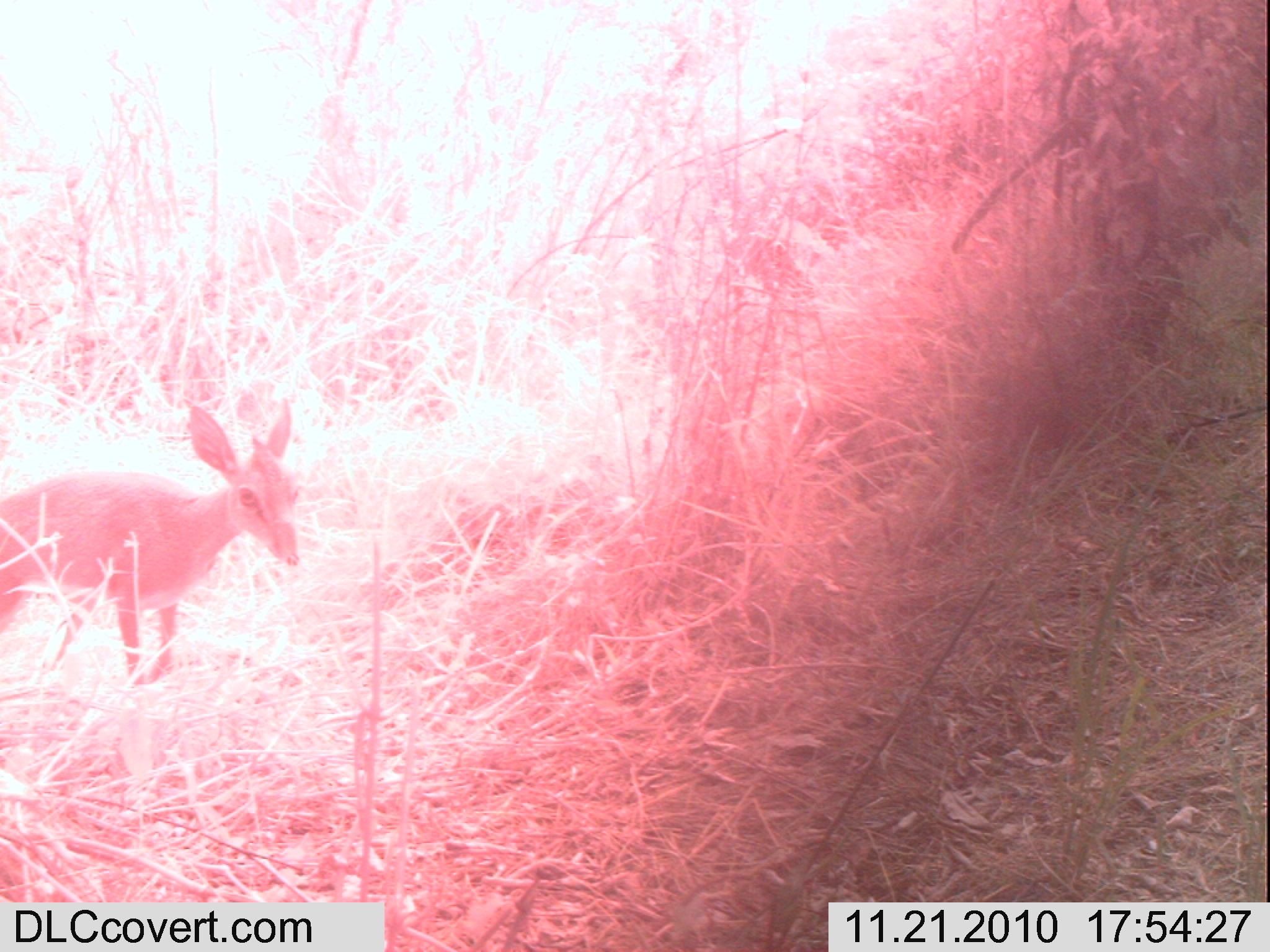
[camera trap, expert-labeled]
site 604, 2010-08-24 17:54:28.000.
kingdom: Animalia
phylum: Chordata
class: Mammalia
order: Artiodactyla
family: Bovidae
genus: Madoqua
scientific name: Madoqua guentheri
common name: günther's dik-dik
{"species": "Madoqua guentheri (günther's dik-dik)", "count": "1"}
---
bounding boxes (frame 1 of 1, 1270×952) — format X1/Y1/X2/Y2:
madoqua guentheri: 0/394/300/687